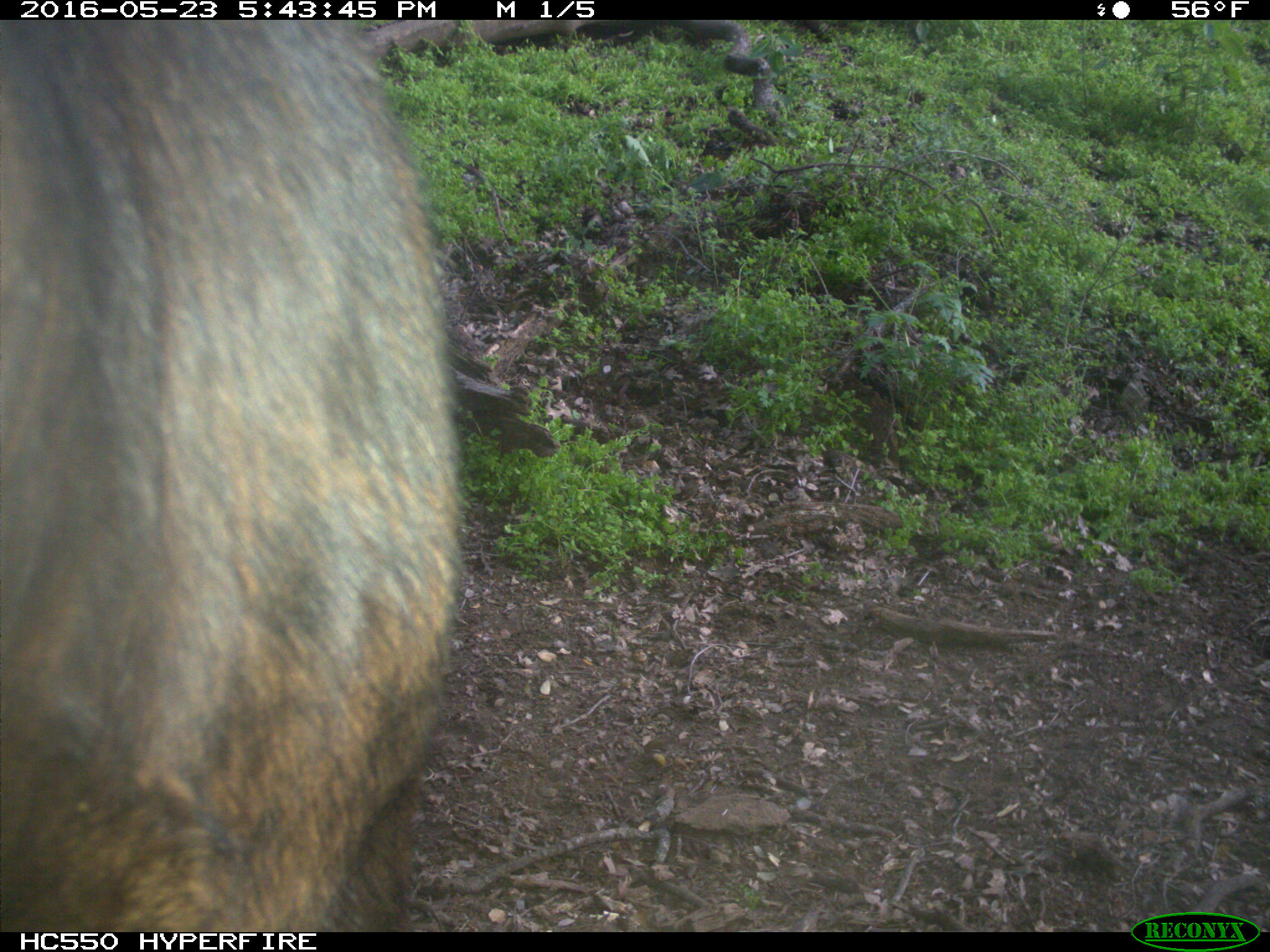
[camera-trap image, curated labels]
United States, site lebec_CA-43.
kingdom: Animalia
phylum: Chordata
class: Mammalia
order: Artiodactyla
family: Bovidae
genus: Bos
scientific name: Bos taurus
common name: domestic cow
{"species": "Bos taurus (domestic cow)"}